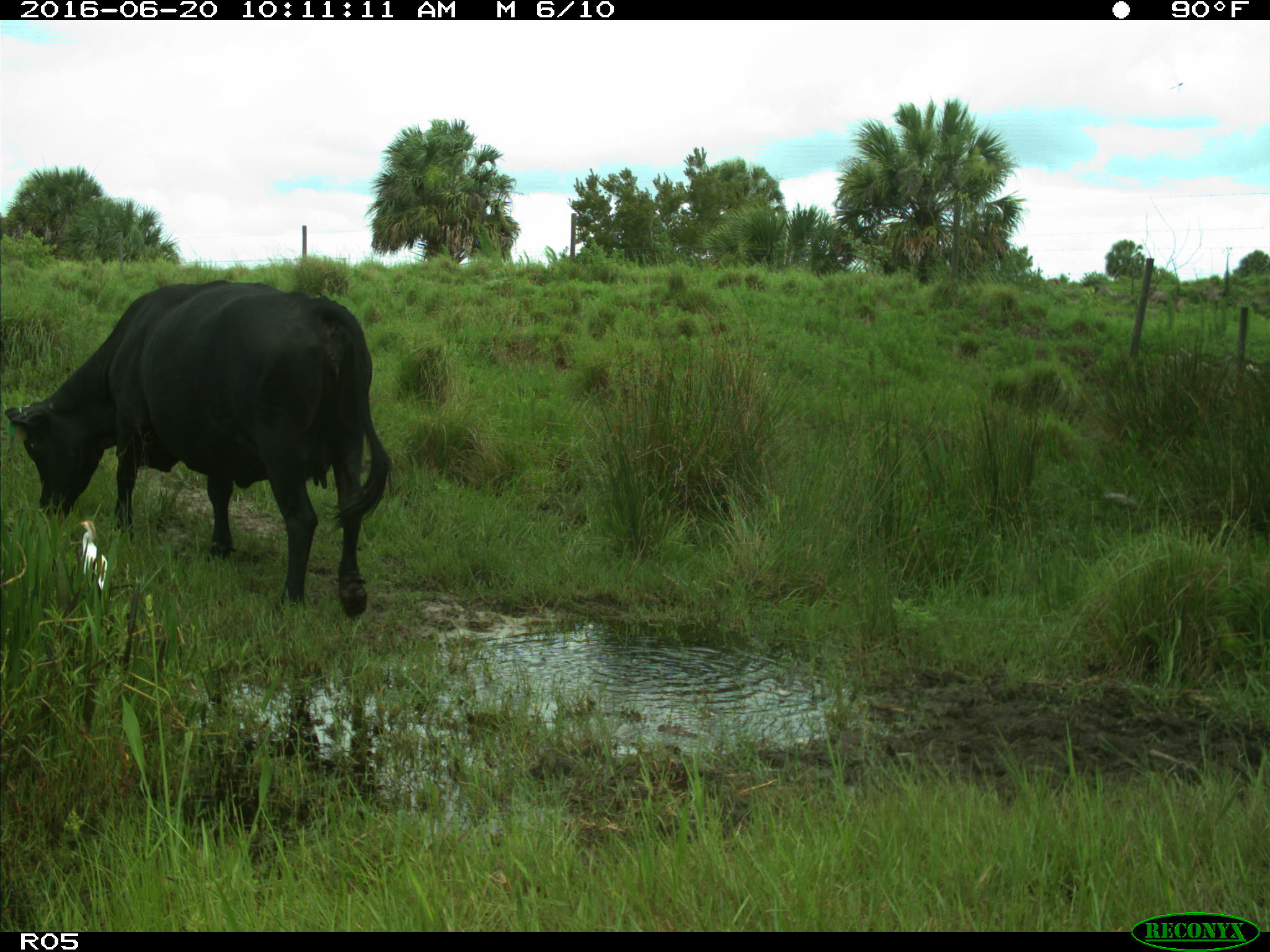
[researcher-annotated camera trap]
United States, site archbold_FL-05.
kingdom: Animalia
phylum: Chordata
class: Mammalia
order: Artiodactyla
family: Bovidae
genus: Bos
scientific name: Bos taurus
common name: domestic cow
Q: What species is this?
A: Bos taurus (domestic cow).